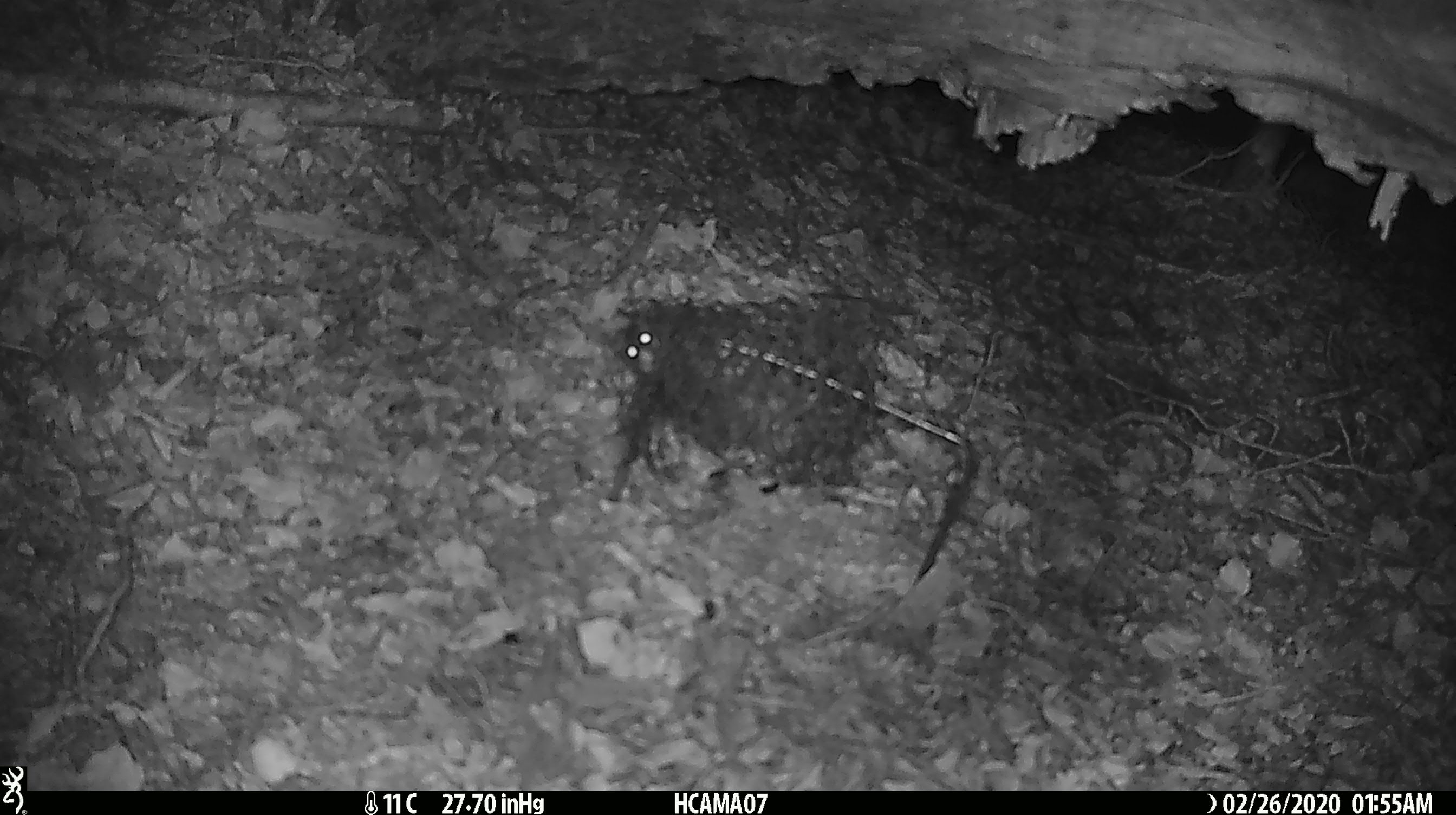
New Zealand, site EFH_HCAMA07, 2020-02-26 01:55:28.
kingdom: Animalia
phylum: Chordata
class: Mammalia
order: Rodentia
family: Muridae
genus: Rattus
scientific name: Rattus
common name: rat